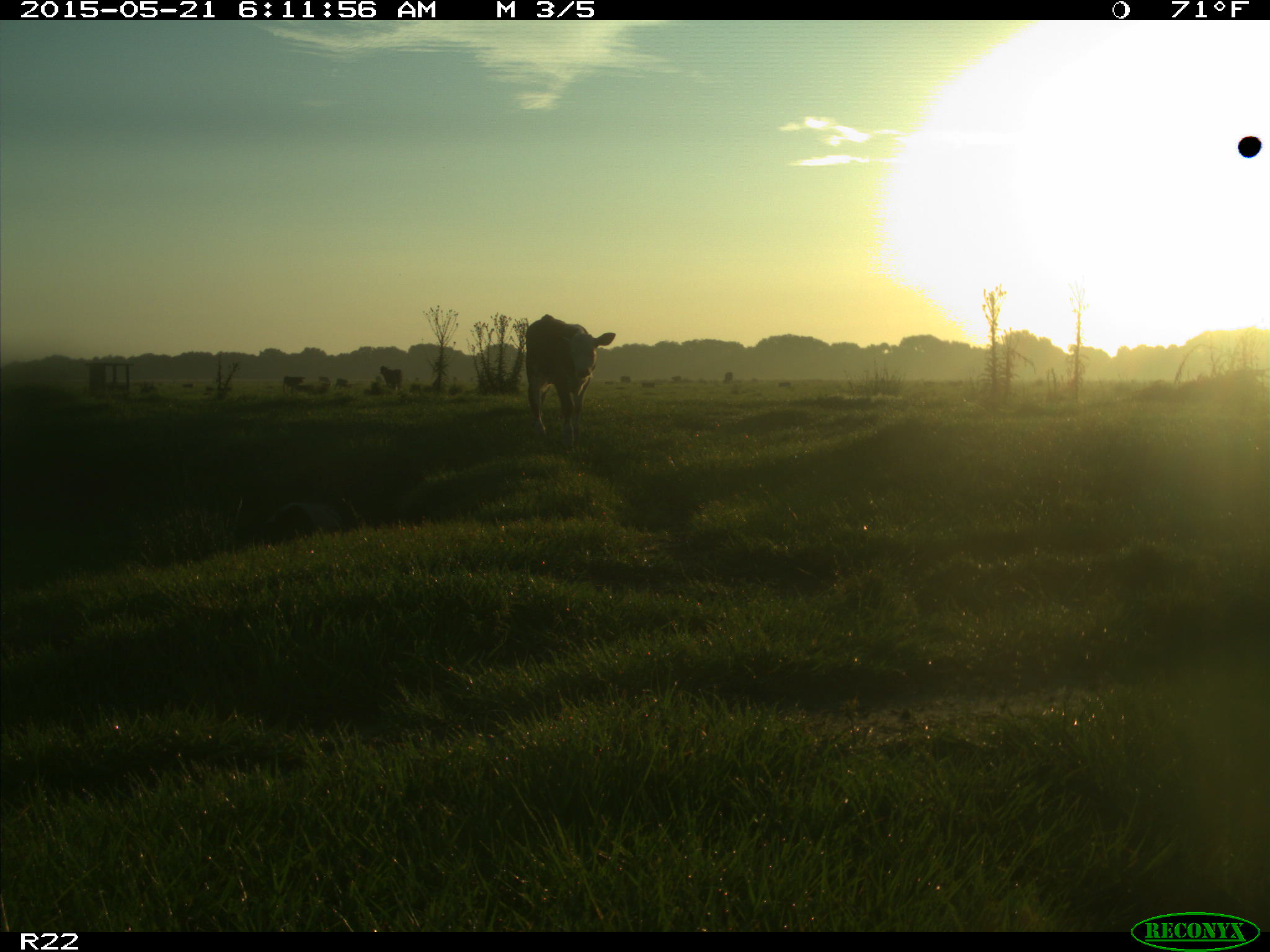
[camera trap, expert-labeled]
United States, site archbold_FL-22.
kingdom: Animalia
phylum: Chordata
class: Mammalia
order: Artiodactyla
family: Bovidae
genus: Bos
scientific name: Bos taurus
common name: domestic cow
Bos taurus (domestic cow).